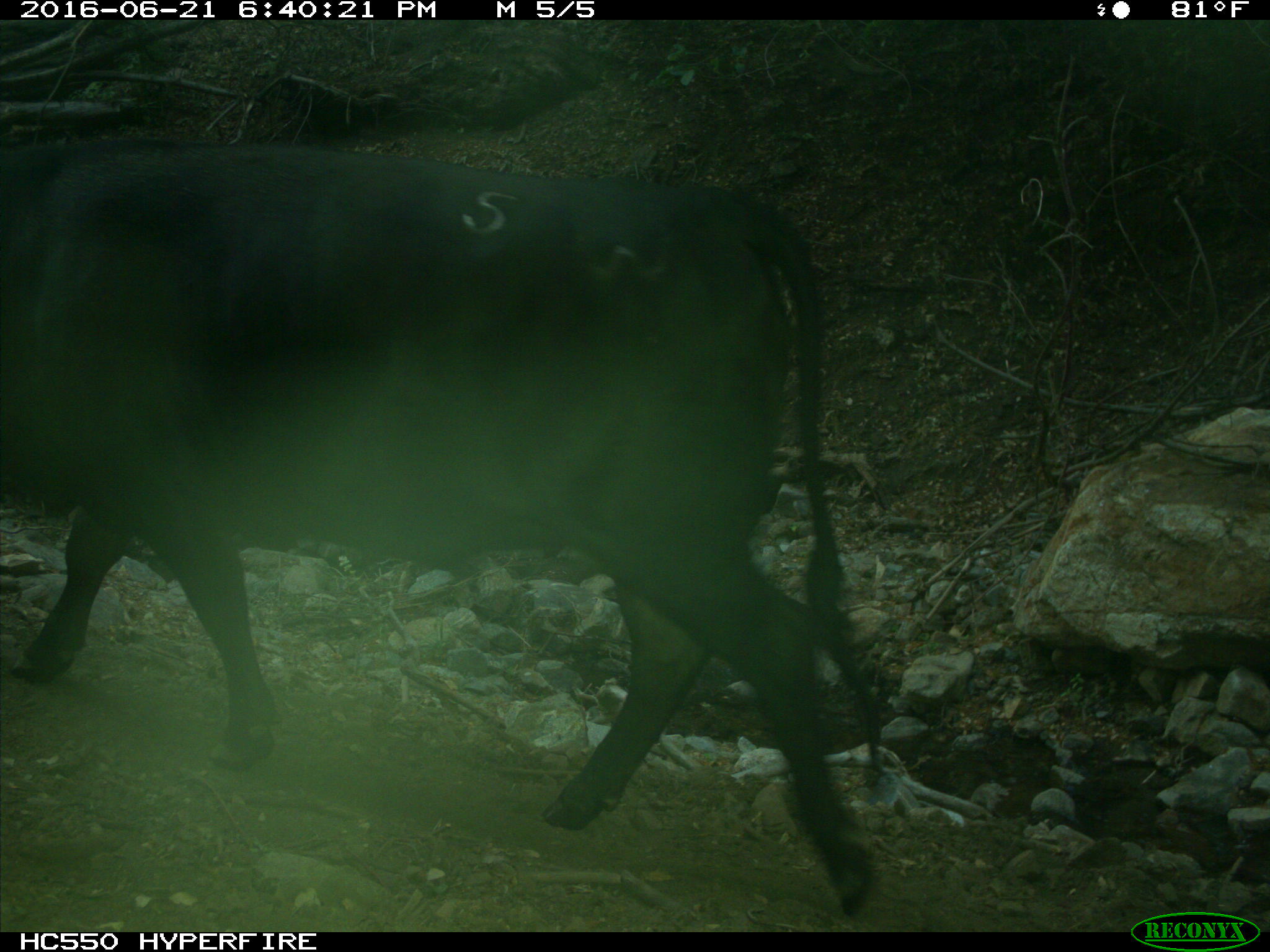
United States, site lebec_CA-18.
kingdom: Animalia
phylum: Chordata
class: Mammalia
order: Artiodactyla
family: Bovidae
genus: Bos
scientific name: Bos taurus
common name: domestic cow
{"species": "Bos taurus (domestic cow)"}